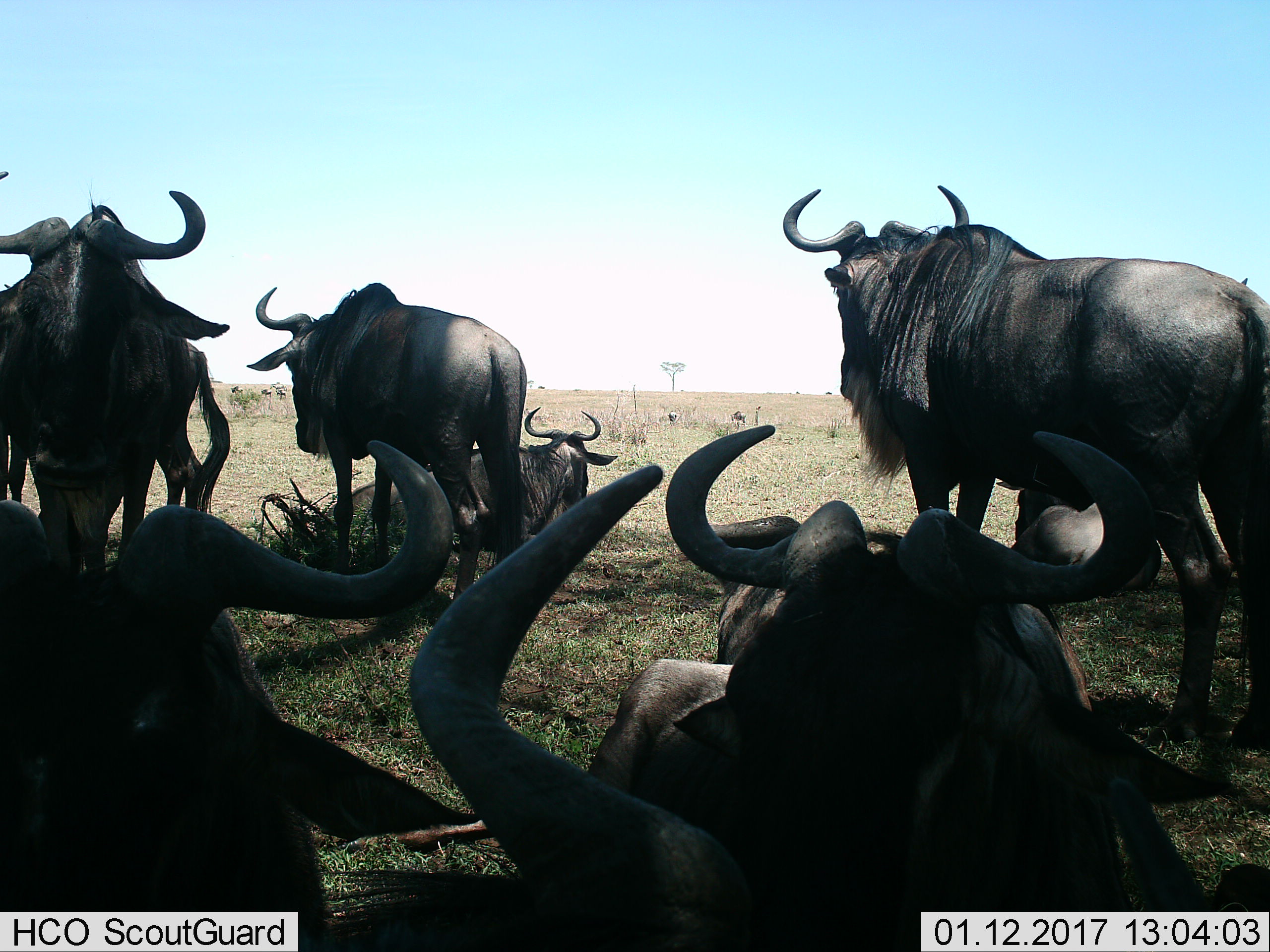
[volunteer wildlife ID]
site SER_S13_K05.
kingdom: Animalia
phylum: Chordata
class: Mammalia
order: Artiodactyla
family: Bovidae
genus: Connochaetes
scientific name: Connochaetes taurinus taurinus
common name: blue wildebeest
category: wildebeestblue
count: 9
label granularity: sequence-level